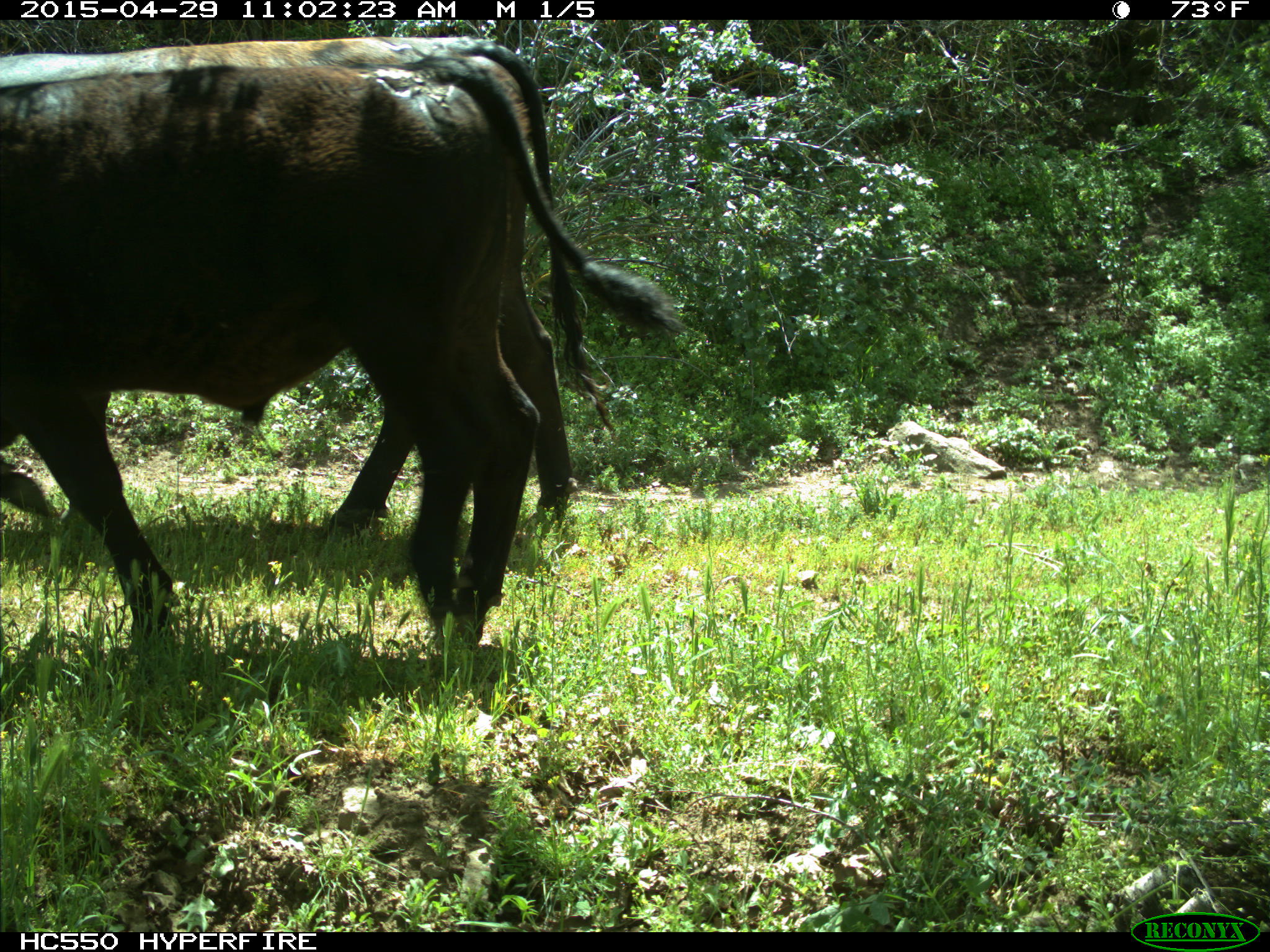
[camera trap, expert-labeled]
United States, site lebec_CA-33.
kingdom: Animalia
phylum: Chordata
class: Mammalia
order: Artiodactyla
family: Bovidae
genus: Bos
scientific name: Bos taurus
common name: domestic cow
Bos taurus (domestic cow).